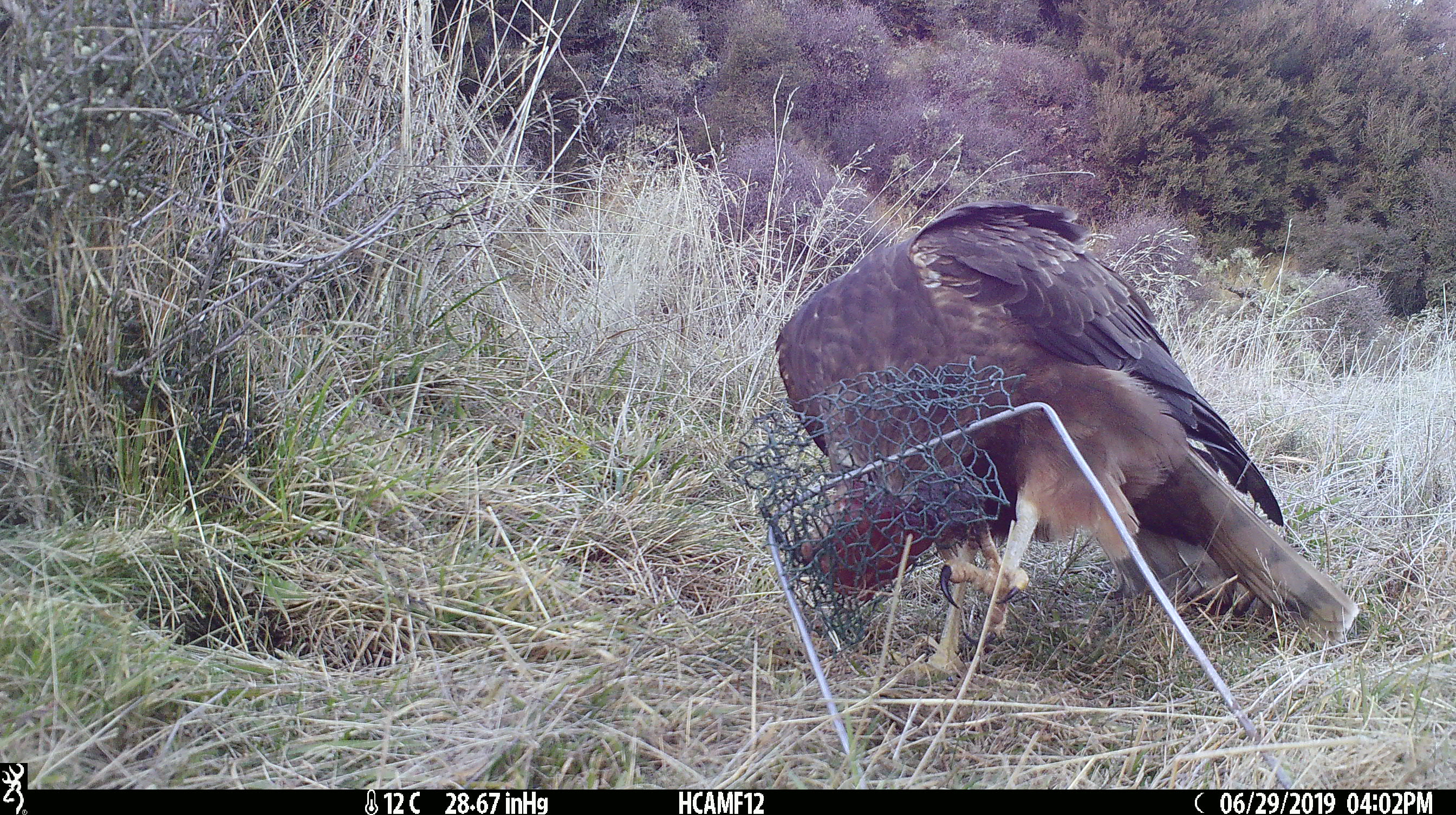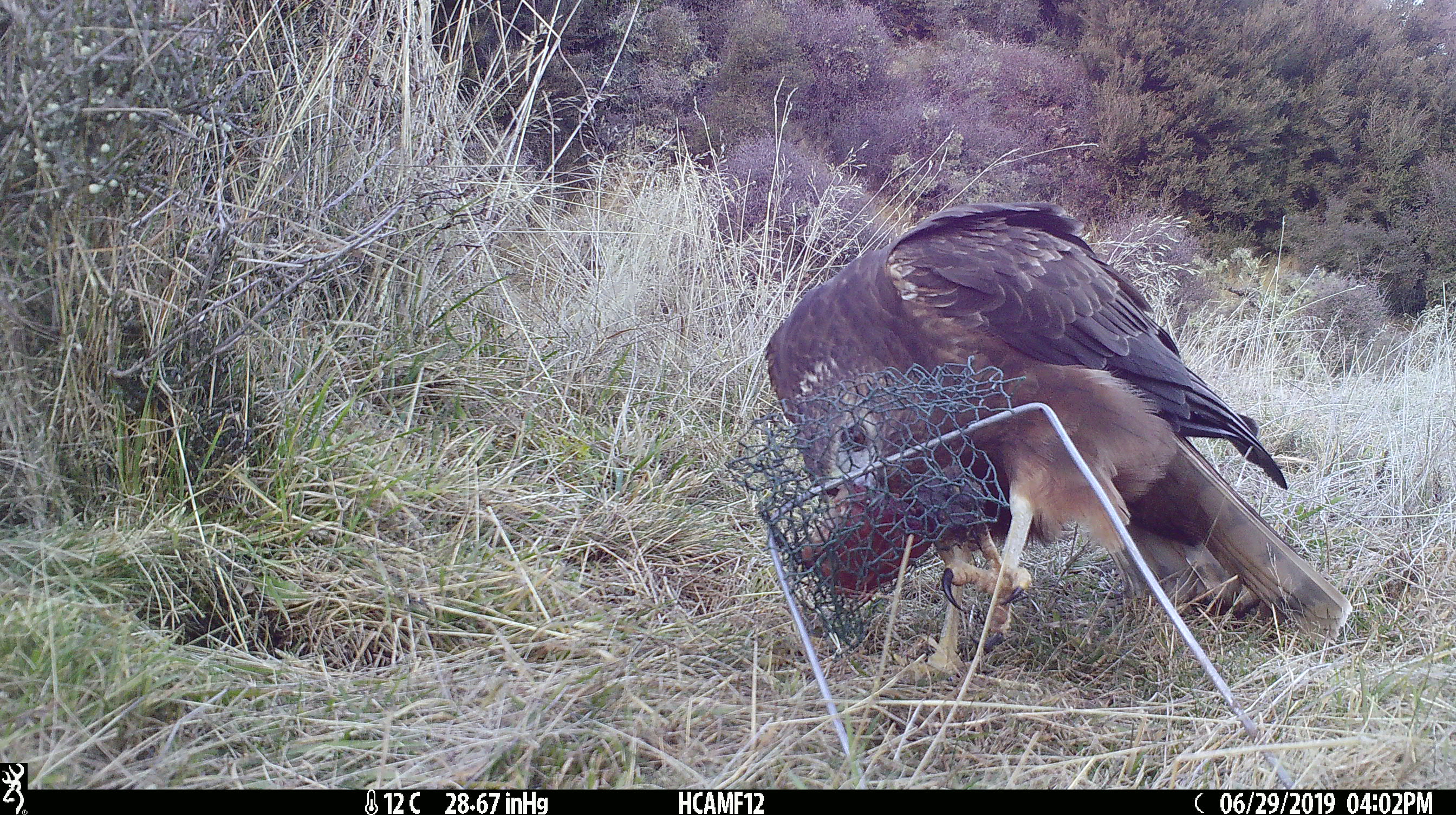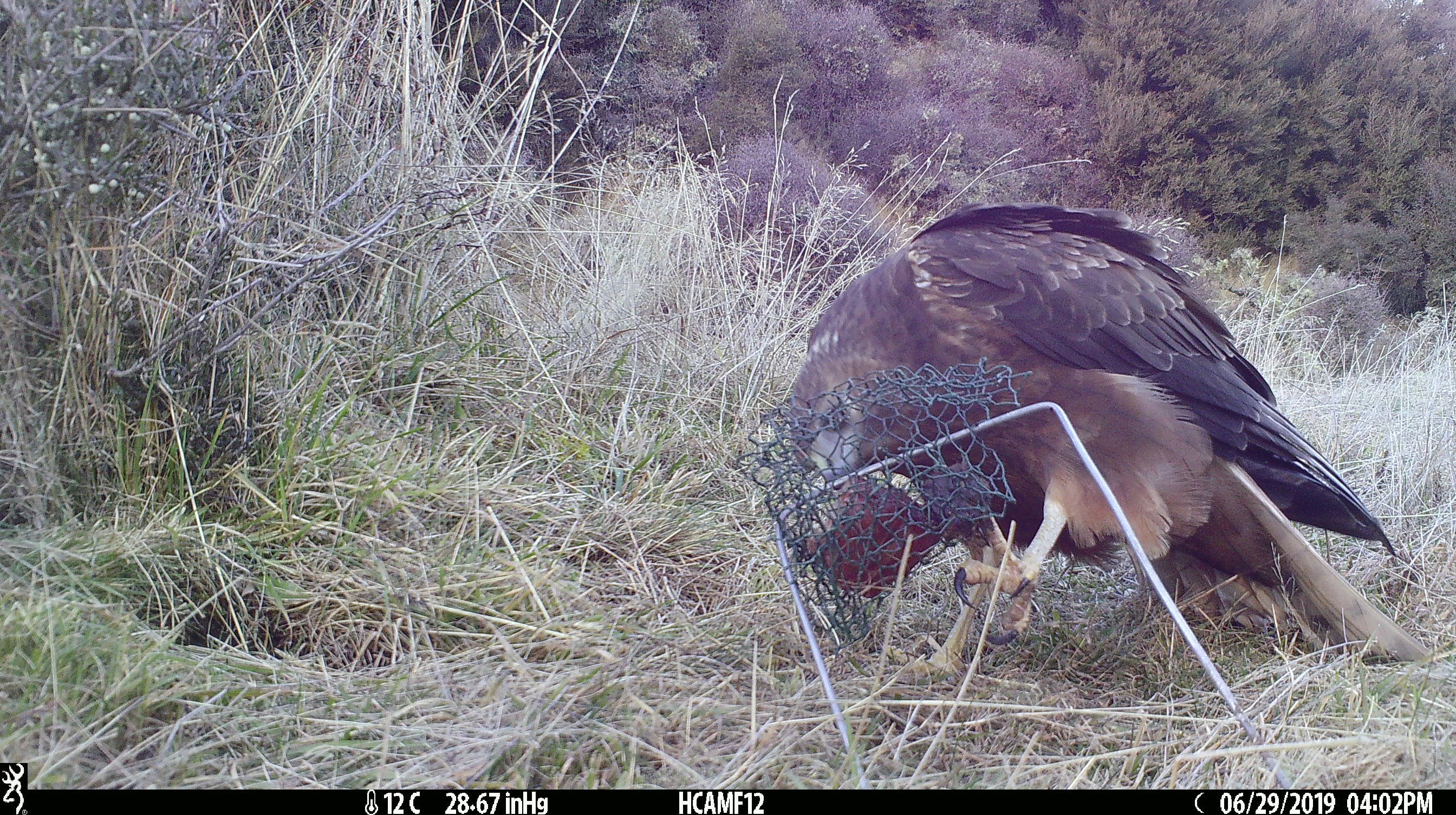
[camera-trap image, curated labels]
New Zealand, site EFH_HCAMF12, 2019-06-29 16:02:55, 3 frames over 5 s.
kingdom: Animalia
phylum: Chordata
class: Aves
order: Accipitriformes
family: Accipitridae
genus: Circus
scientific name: Circus approximans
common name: swamp harrier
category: harrier